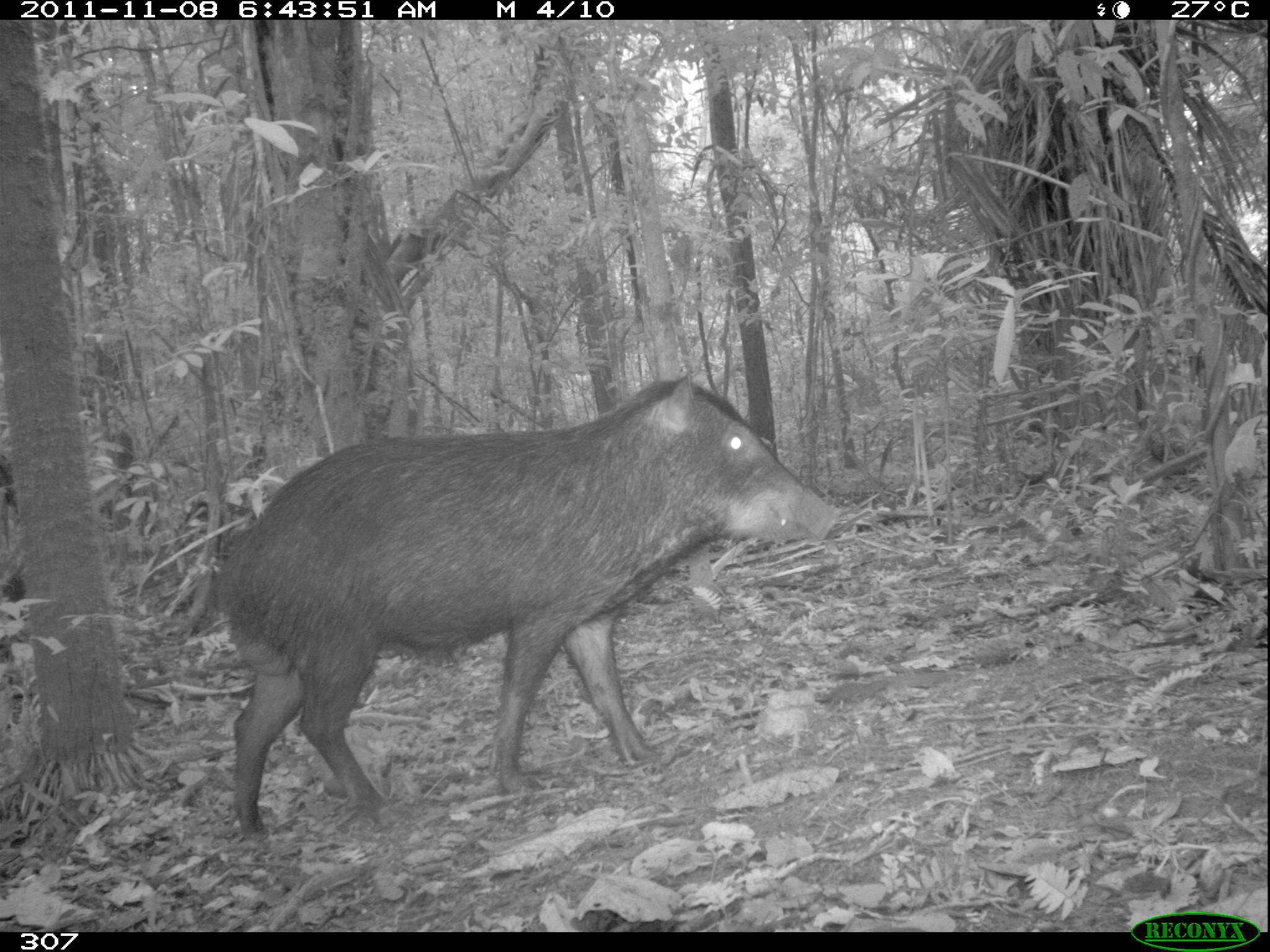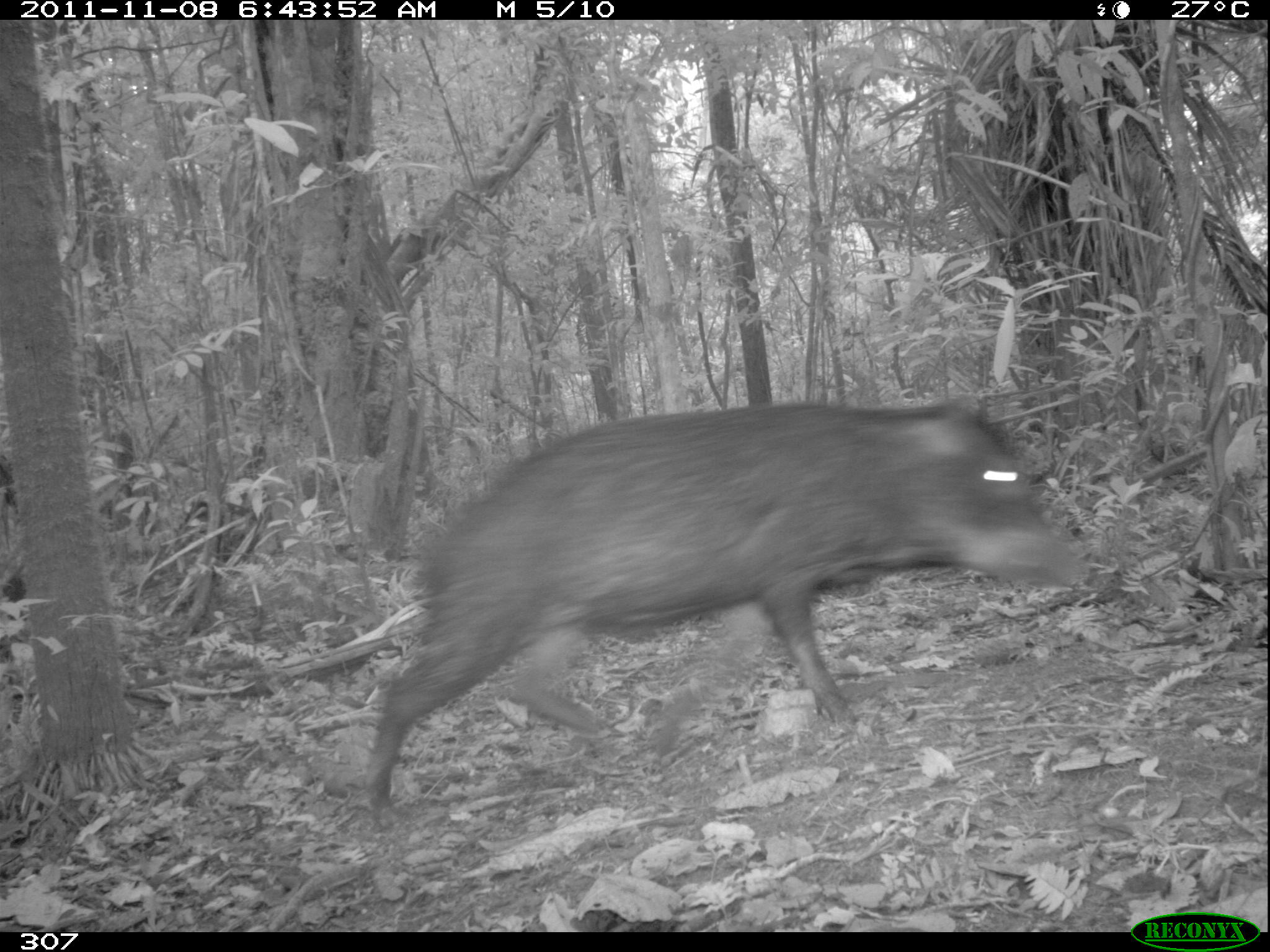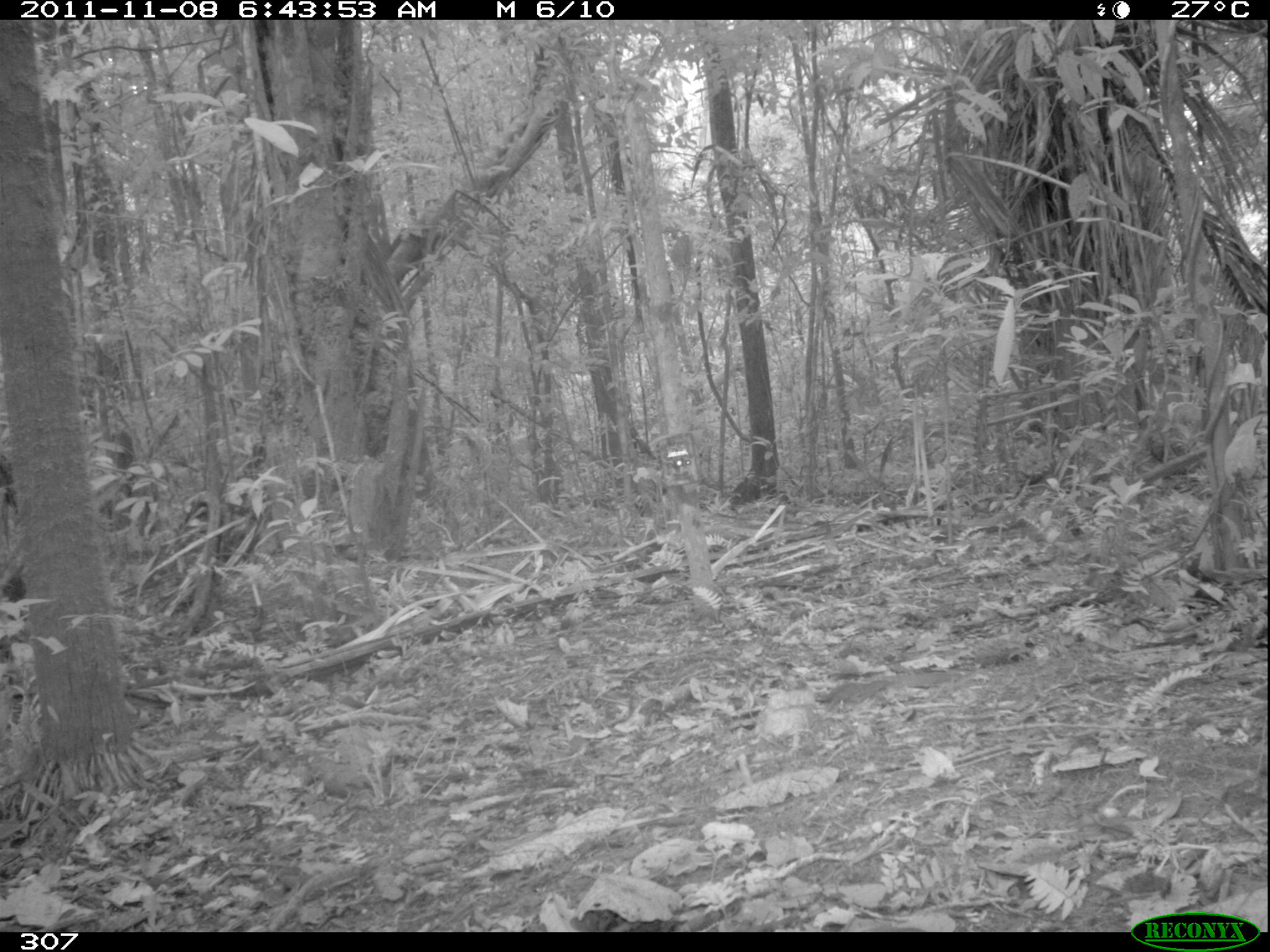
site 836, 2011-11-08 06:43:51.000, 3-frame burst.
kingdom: Animalia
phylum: Chordata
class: Mammalia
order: Artiodactyla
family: Tayassuidae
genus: Tayassu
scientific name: Tayassu pecari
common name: white-lipped peccary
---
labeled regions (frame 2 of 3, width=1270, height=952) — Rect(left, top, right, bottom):
tayassu pecari: Rect(362, 396, 1090, 810)